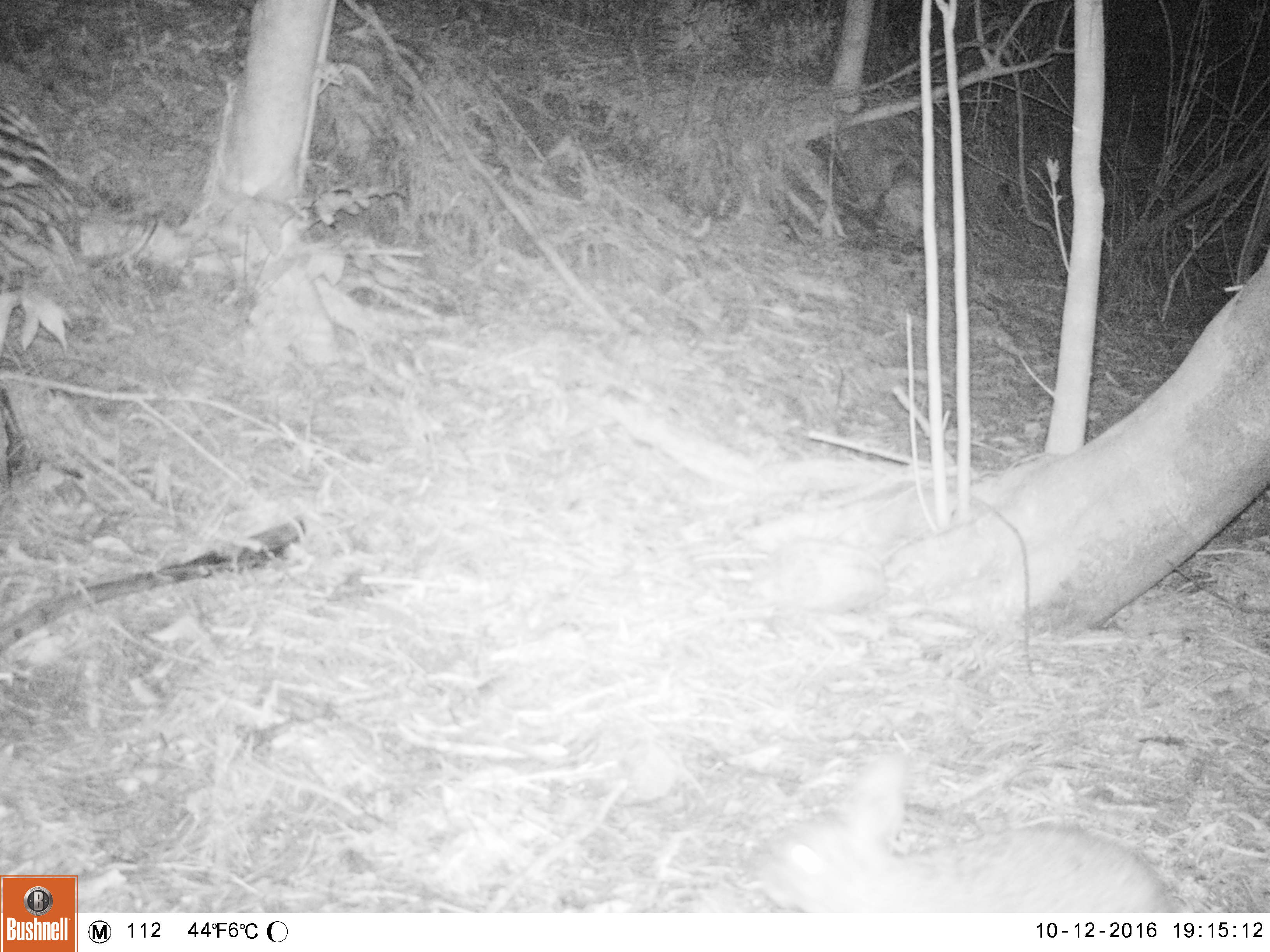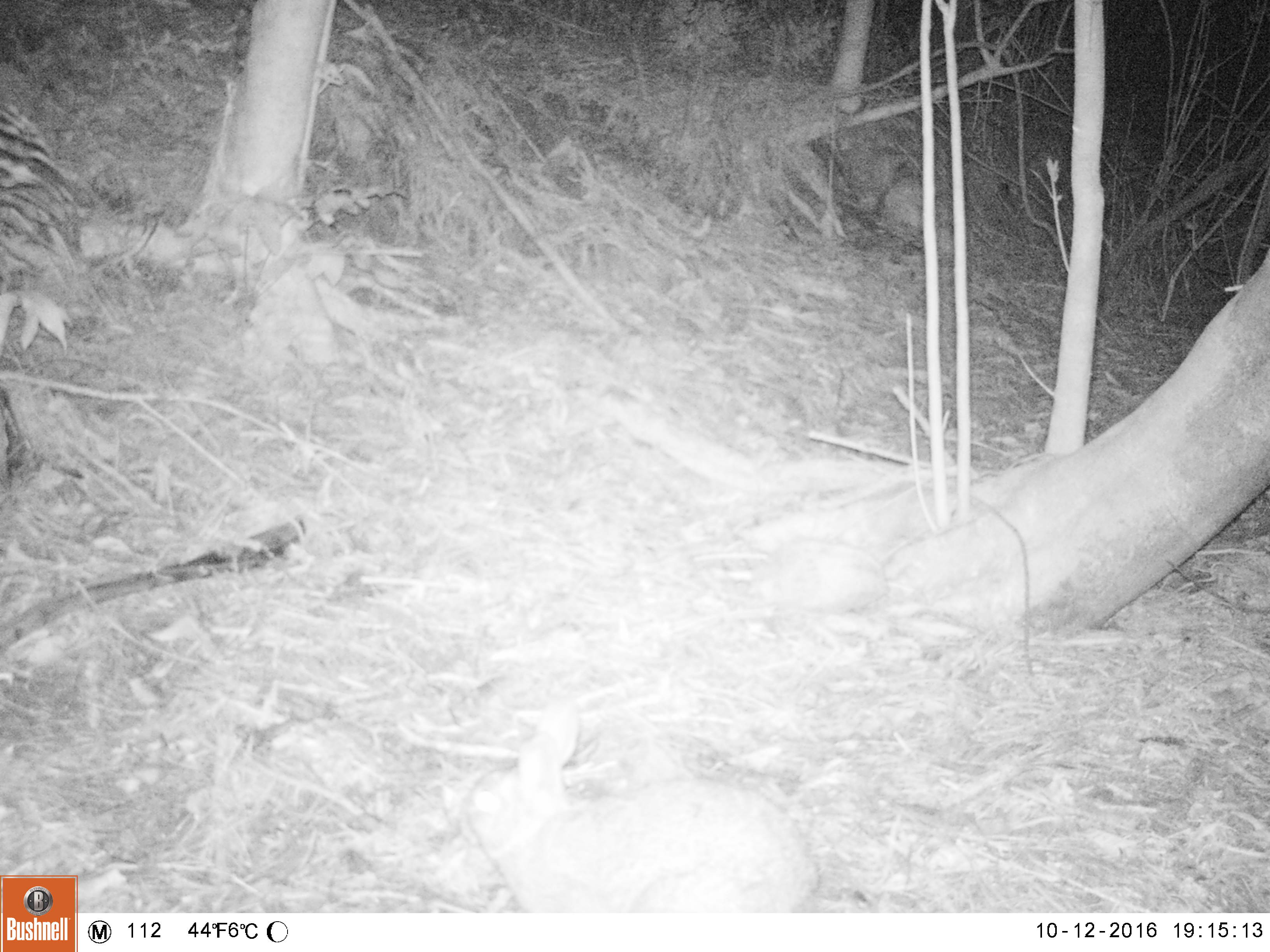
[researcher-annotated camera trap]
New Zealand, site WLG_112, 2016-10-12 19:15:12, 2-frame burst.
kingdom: Animalia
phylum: Chordata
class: Mammalia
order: Lagomorpha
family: Leporidae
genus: Oryctolagus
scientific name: Oryctolagus cuniculus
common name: european rabbit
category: rabbit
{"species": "rabbit (european rabbit) (Oryctolagus cuniculus)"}